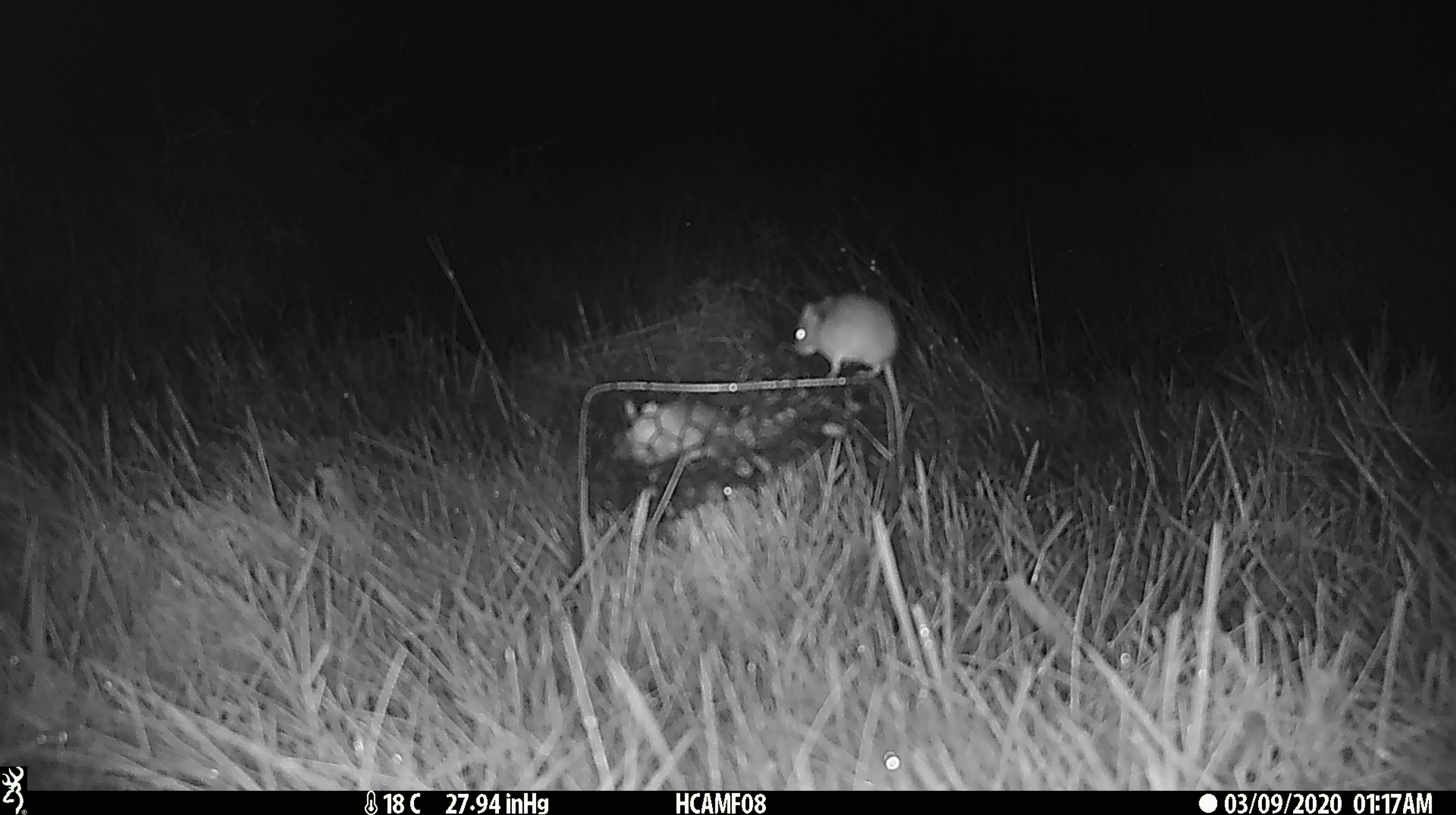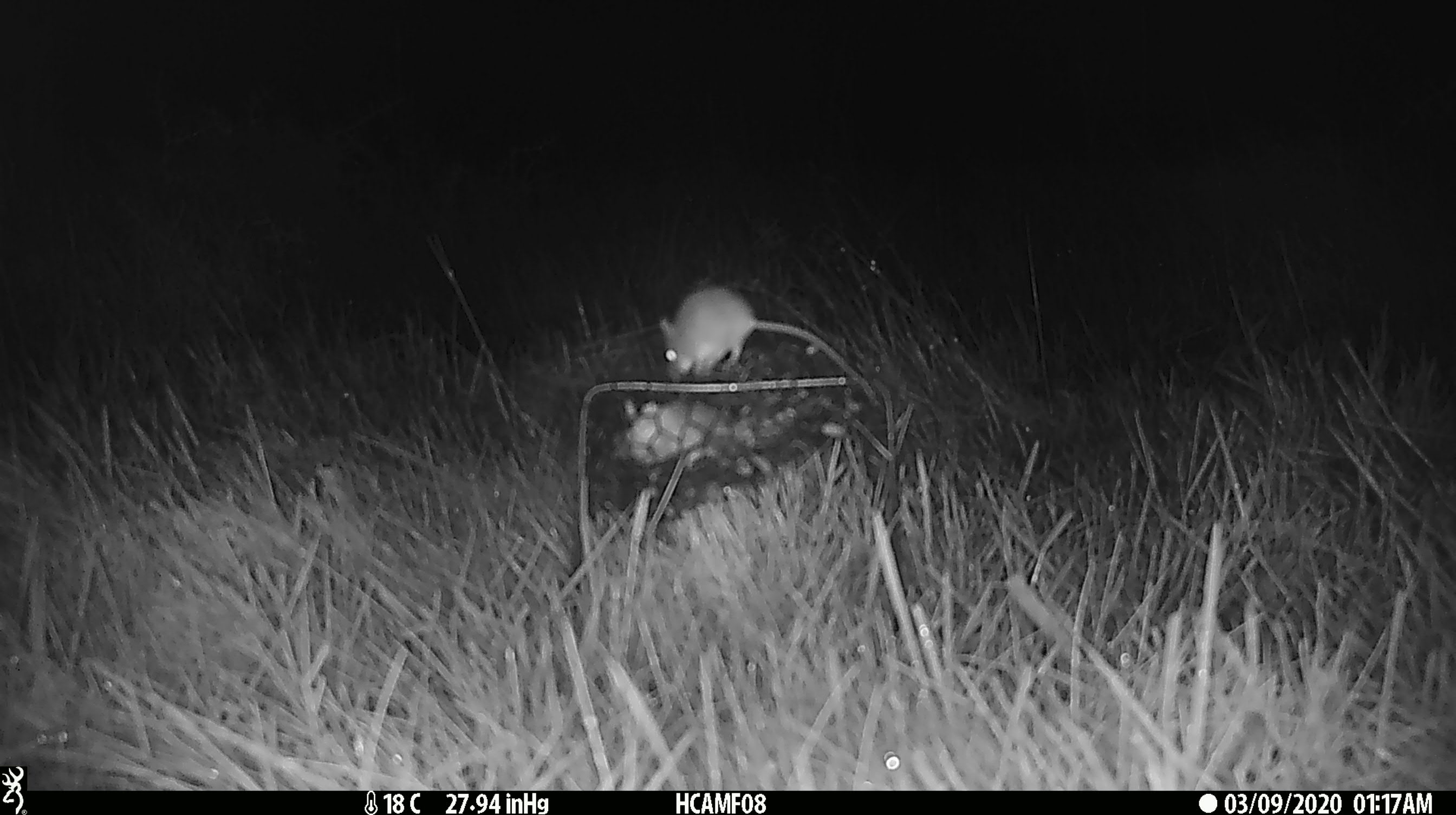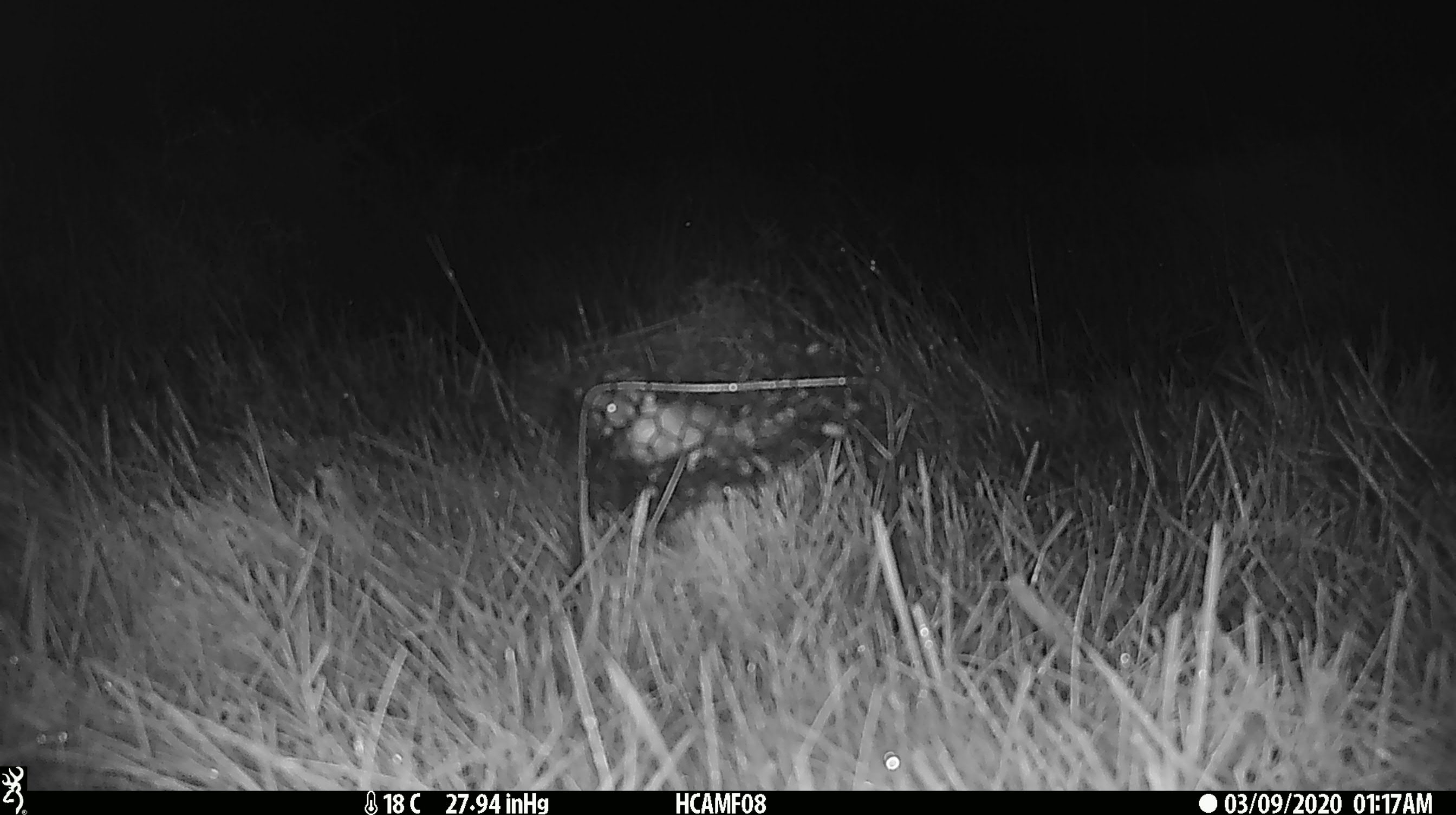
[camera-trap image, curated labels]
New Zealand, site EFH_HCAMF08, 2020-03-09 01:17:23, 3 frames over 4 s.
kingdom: Animalia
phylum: Chordata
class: Mammalia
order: Rodentia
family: Muridae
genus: Mus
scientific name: Mus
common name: mouse